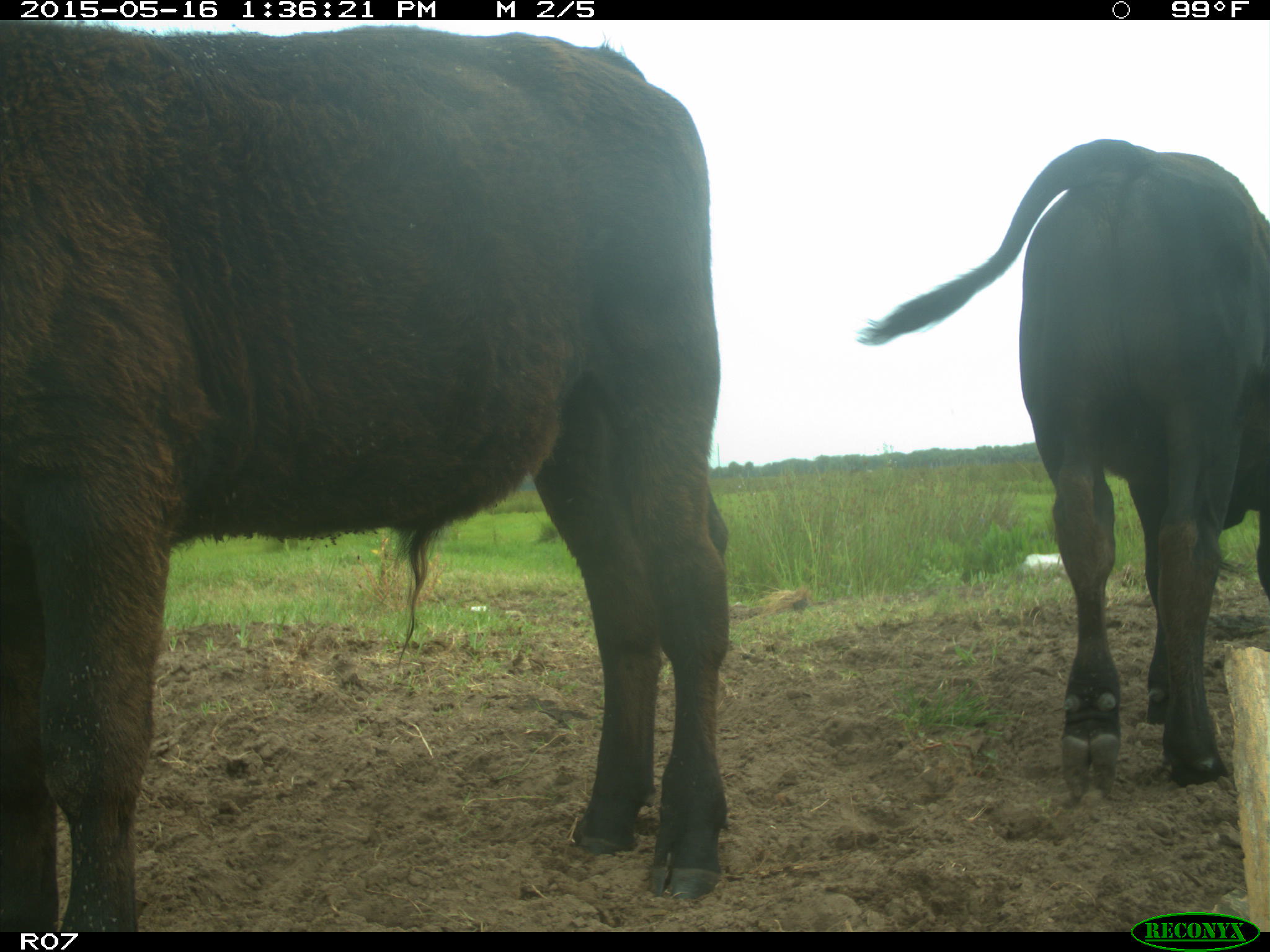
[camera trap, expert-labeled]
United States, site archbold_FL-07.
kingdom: Animalia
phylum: Chordata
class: Mammalia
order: Artiodactyla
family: Bovidae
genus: Bos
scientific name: Bos taurus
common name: domestic cow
Bos taurus (domestic cow).